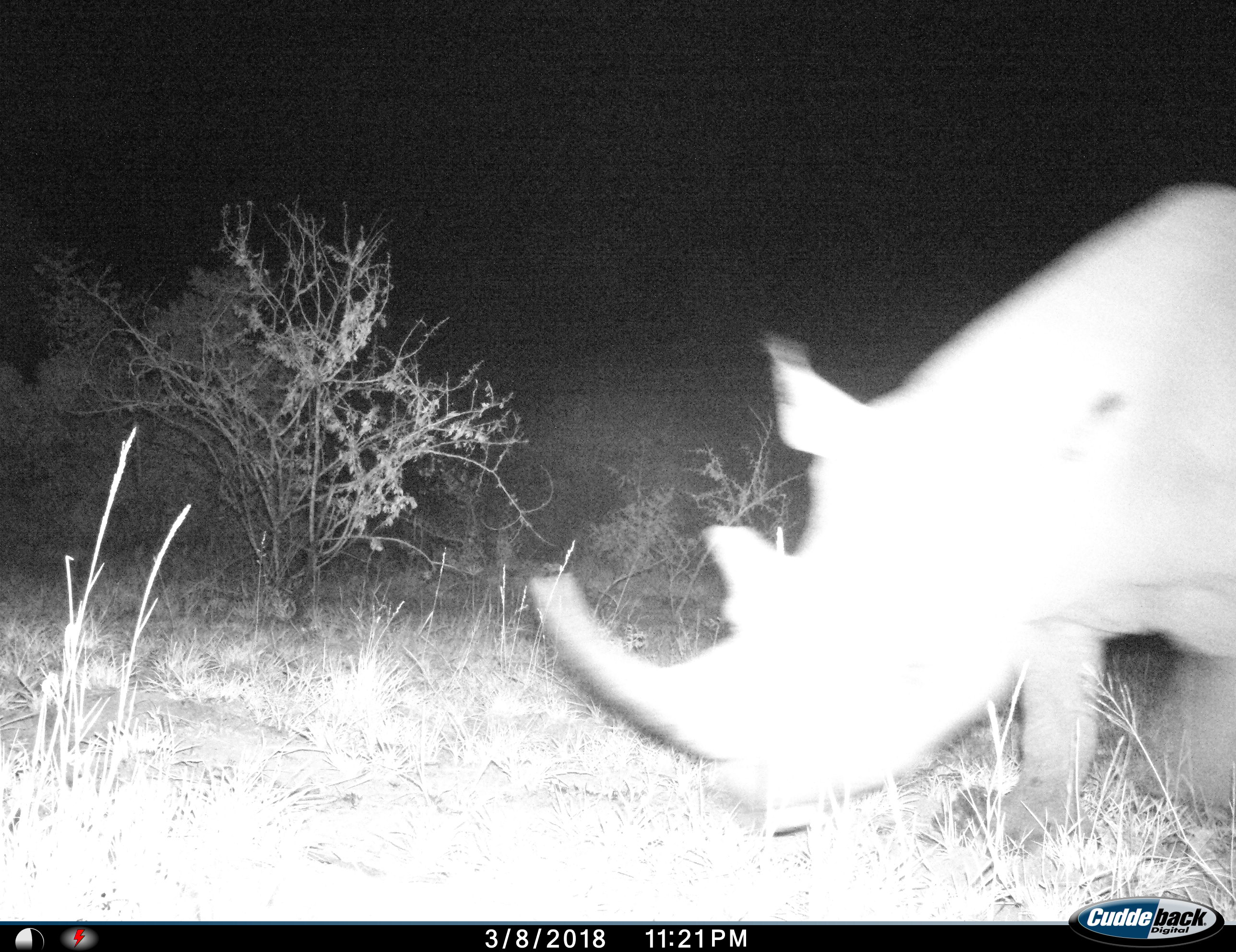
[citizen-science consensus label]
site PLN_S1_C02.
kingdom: Animalia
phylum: Chordata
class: Mammalia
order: Perissodactyla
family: Rhinocerotidae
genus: Ceratotherium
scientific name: Ceratotherium simum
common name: white rhinoceros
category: rhinoceroswhite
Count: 1.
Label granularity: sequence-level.